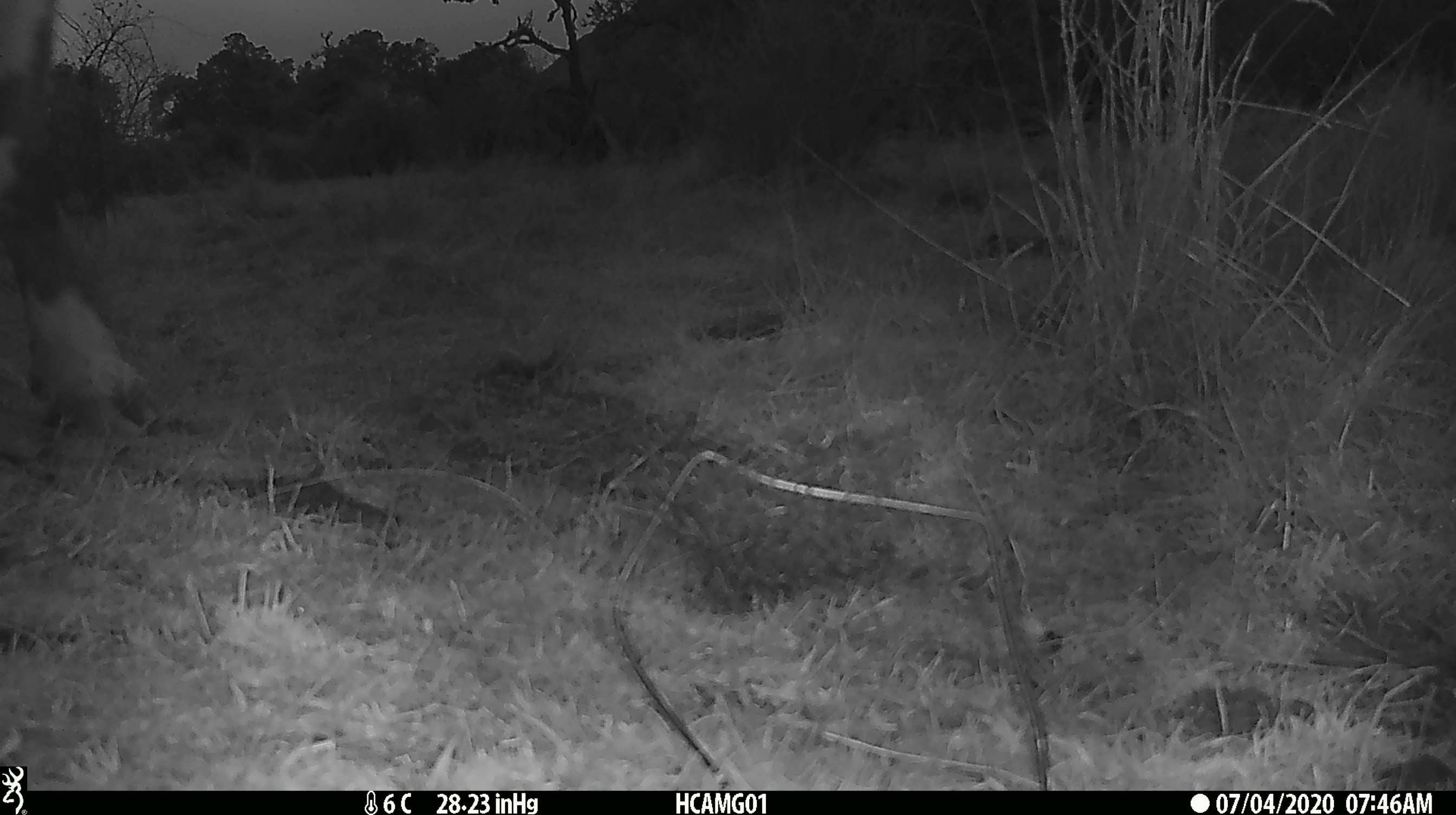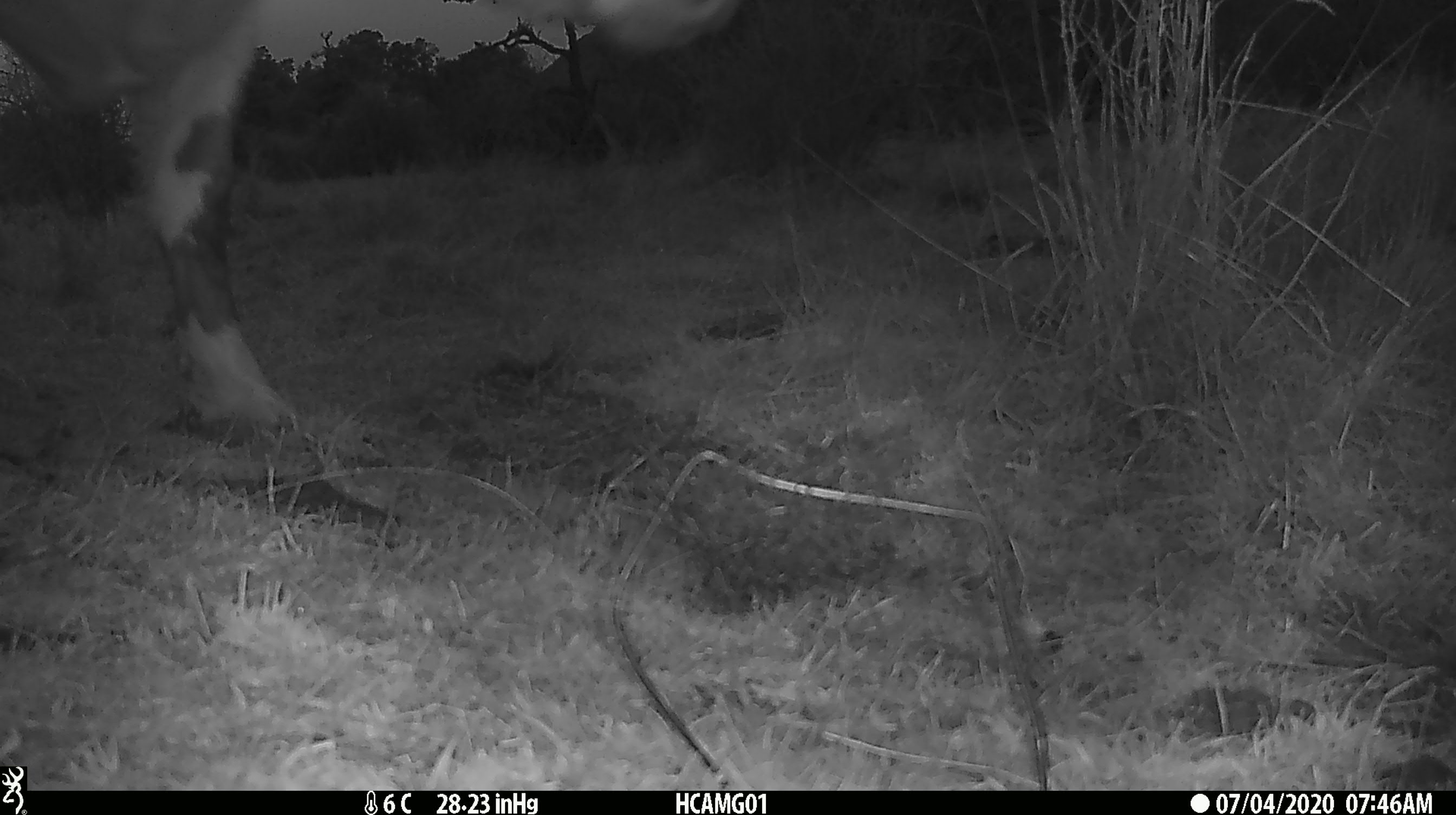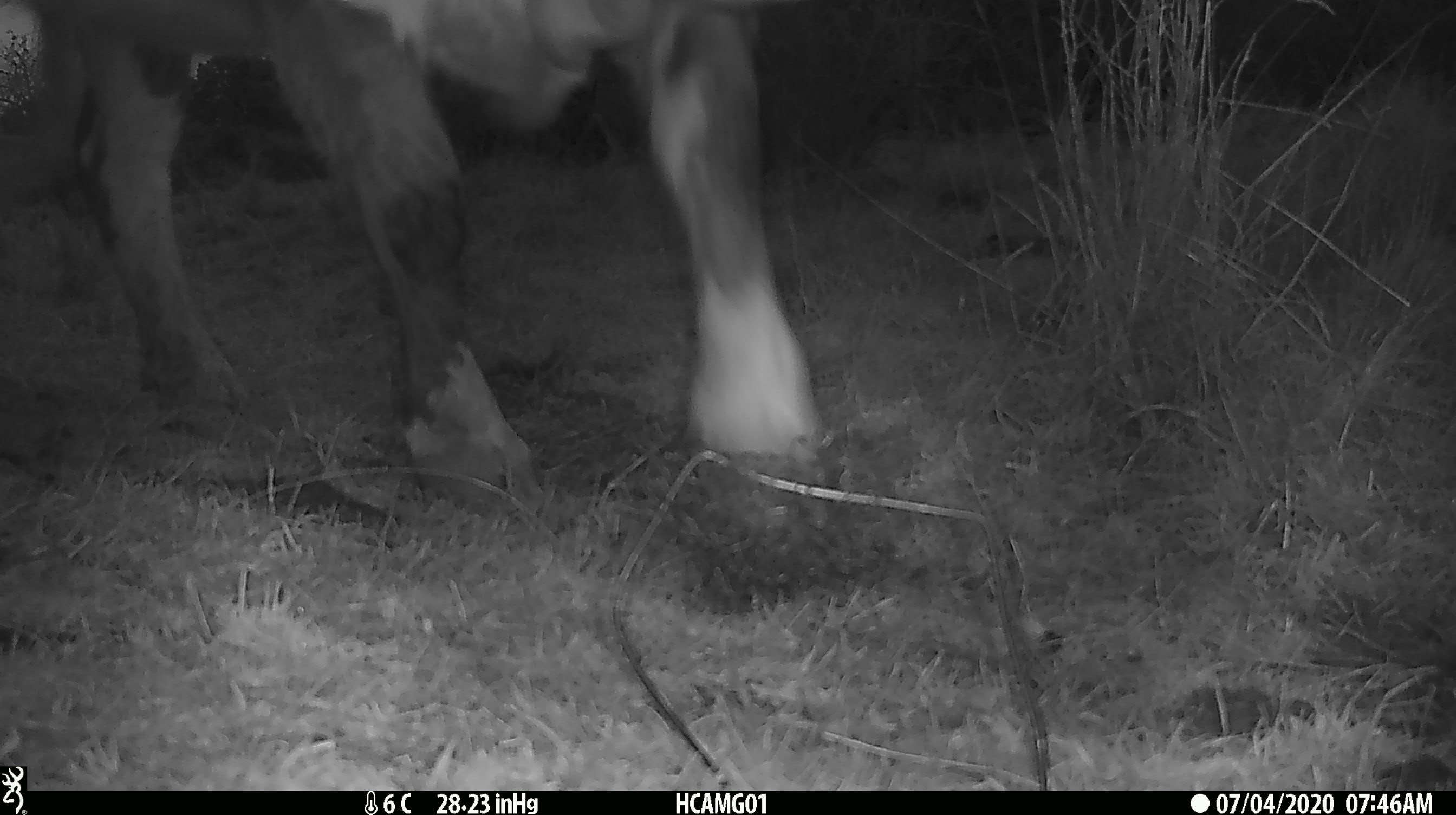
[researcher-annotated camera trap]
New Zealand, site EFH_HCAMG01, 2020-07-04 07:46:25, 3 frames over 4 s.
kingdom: Animalia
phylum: Chordata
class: Mammalia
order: Artiodactyla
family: Bovidae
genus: Bos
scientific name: Bos taurus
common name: domestic cow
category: cow